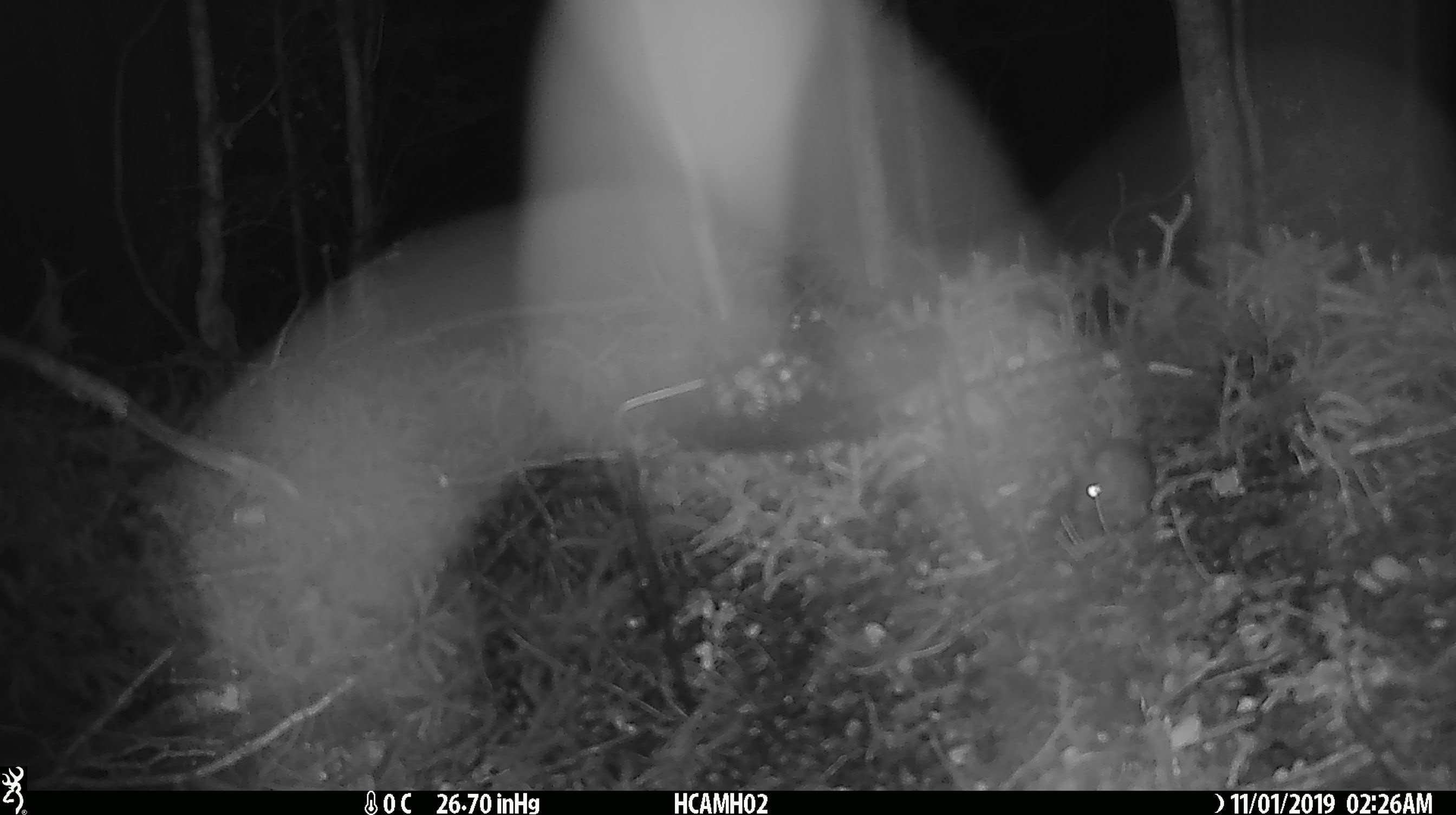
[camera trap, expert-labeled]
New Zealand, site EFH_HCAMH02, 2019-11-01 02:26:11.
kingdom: Animalia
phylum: Chordata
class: Mammalia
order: Rodentia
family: Muridae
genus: Mus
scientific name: Mus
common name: mouse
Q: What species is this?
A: Mouse (Mus).